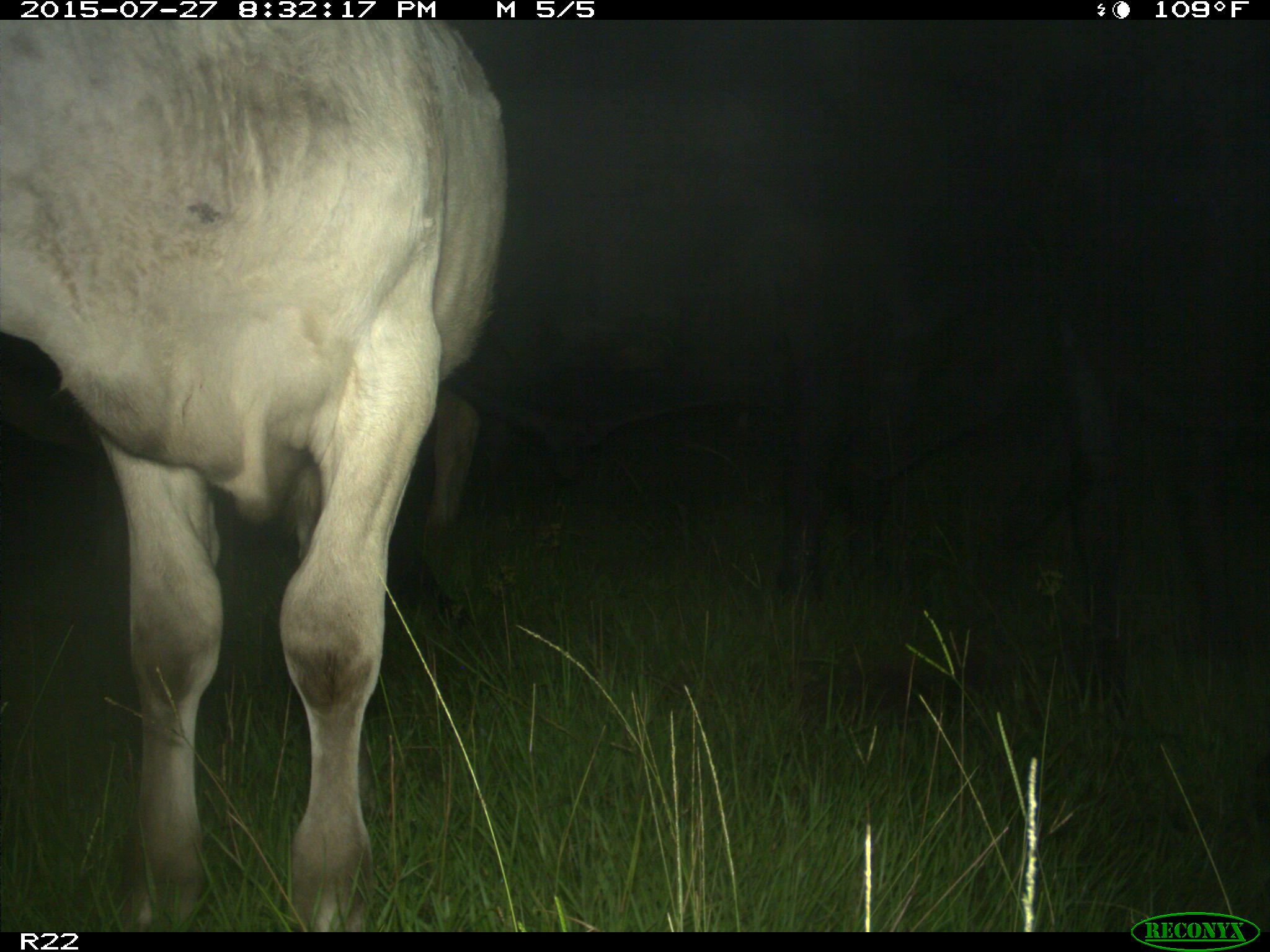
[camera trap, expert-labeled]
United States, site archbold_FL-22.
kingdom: Animalia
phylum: Chordata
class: Mammalia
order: Artiodactyla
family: Bovidae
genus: Bos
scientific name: Bos taurus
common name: domestic cow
Bos taurus (domestic cow).